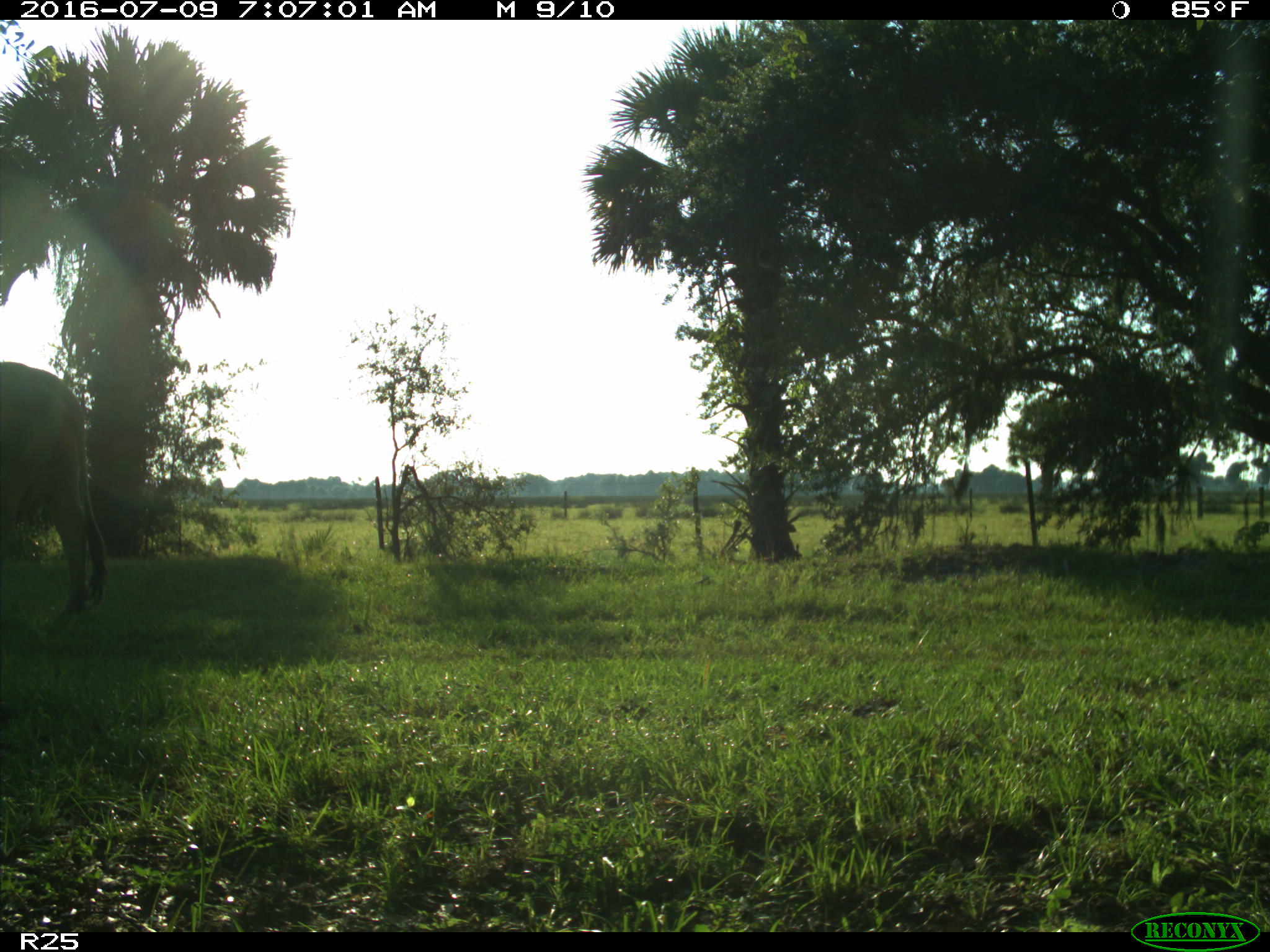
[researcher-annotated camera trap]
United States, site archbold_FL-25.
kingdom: Animalia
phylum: Chordata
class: Mammalia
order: Artiodactyla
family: Bovidae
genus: Bos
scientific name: Bos taurus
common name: domestic cow